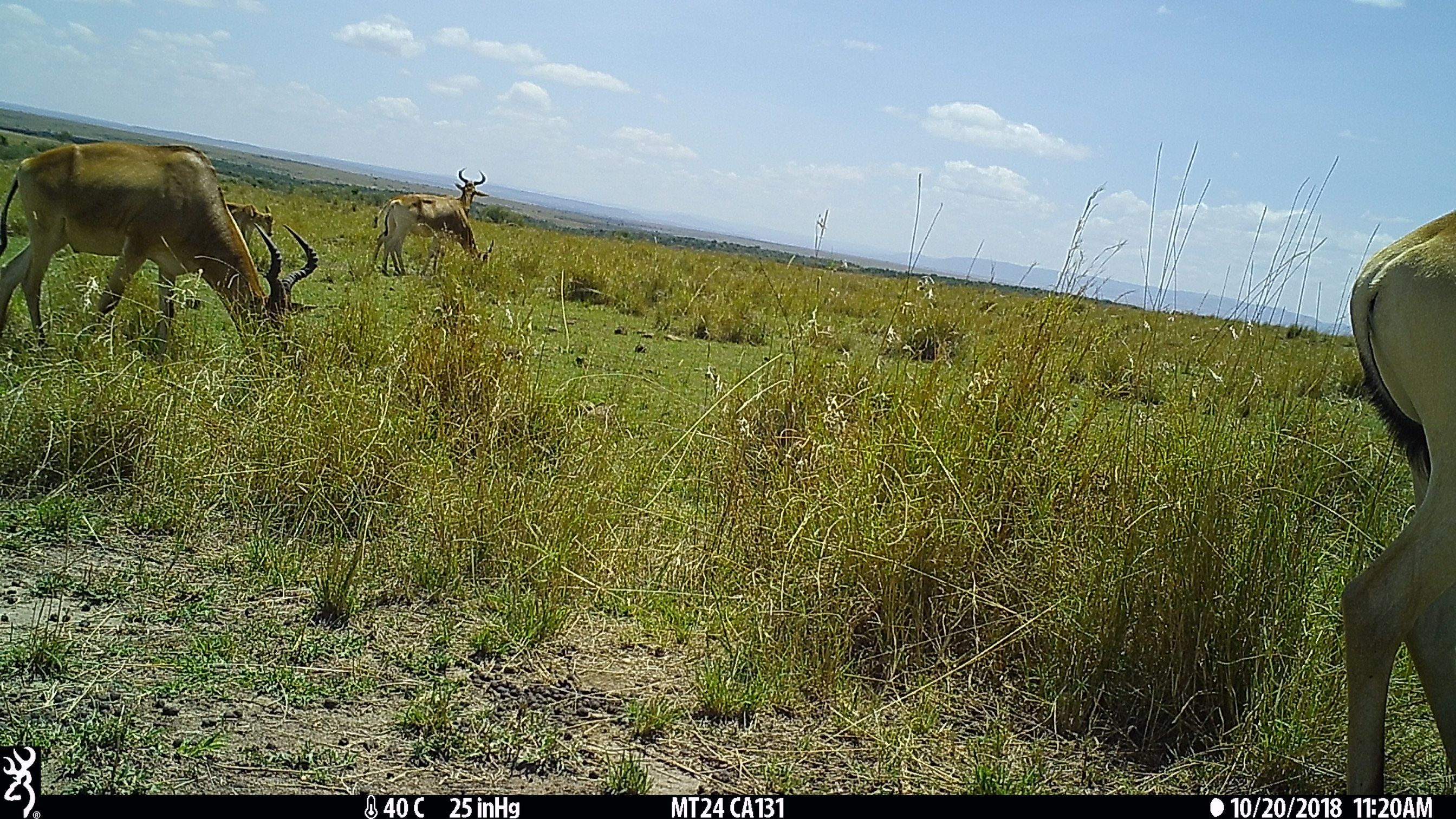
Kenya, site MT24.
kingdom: Animalia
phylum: Chordata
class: Mammalia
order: Artiodactyla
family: Bovidae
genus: Alcelaphus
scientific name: Alcelaphus buselaphus cokii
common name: coke's hartebeest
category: hartebeest cokes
Hartebeest cokes (coke's hartebeest) (Alcelaphus buselaphus cokii).